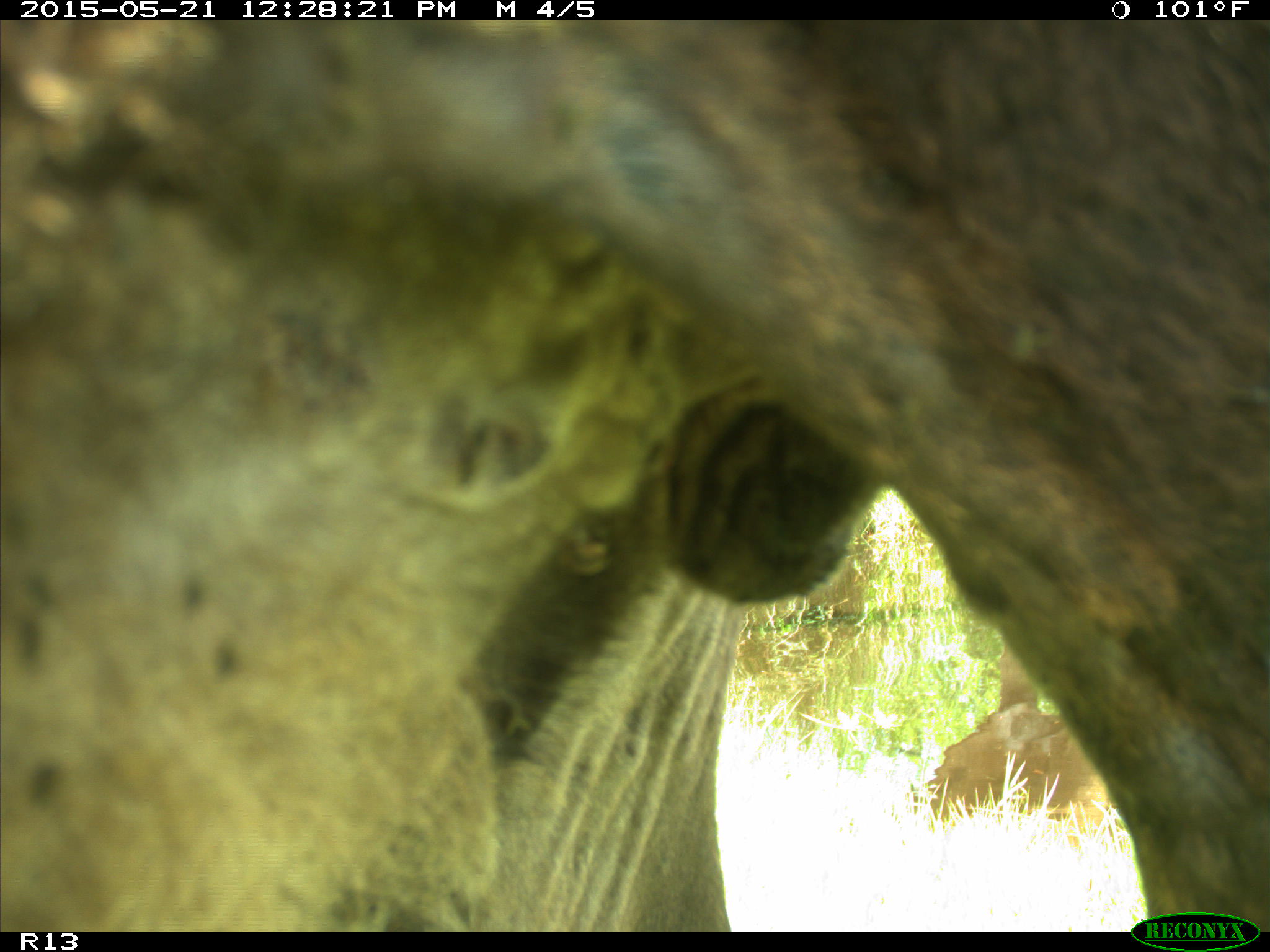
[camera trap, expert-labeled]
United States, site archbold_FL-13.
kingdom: Animalia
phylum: Chordata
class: Mammalia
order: Artiodactyla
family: Bovidae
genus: Bos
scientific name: Bos taurus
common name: domestic cow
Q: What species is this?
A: Bos taurus (domestic cow).